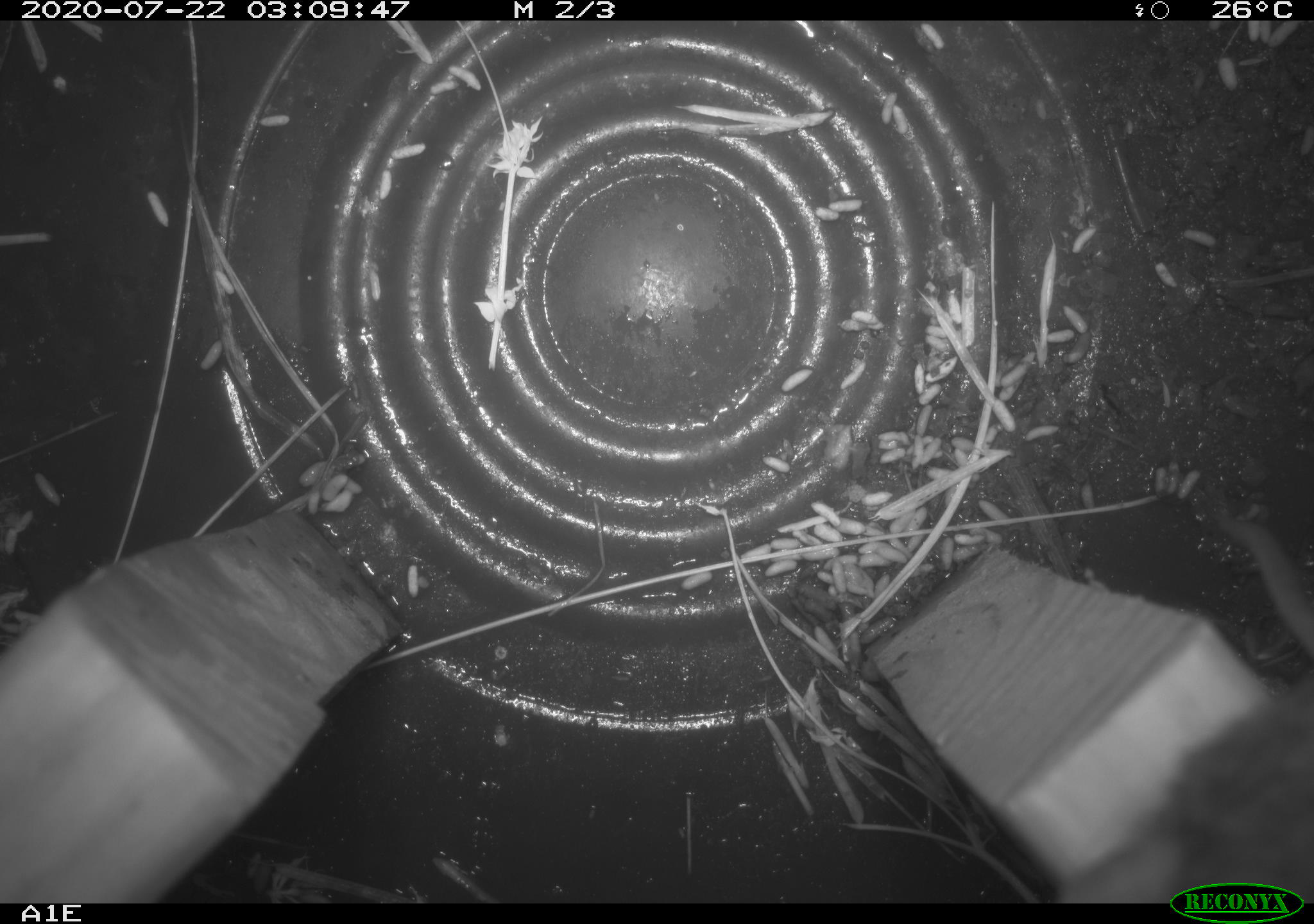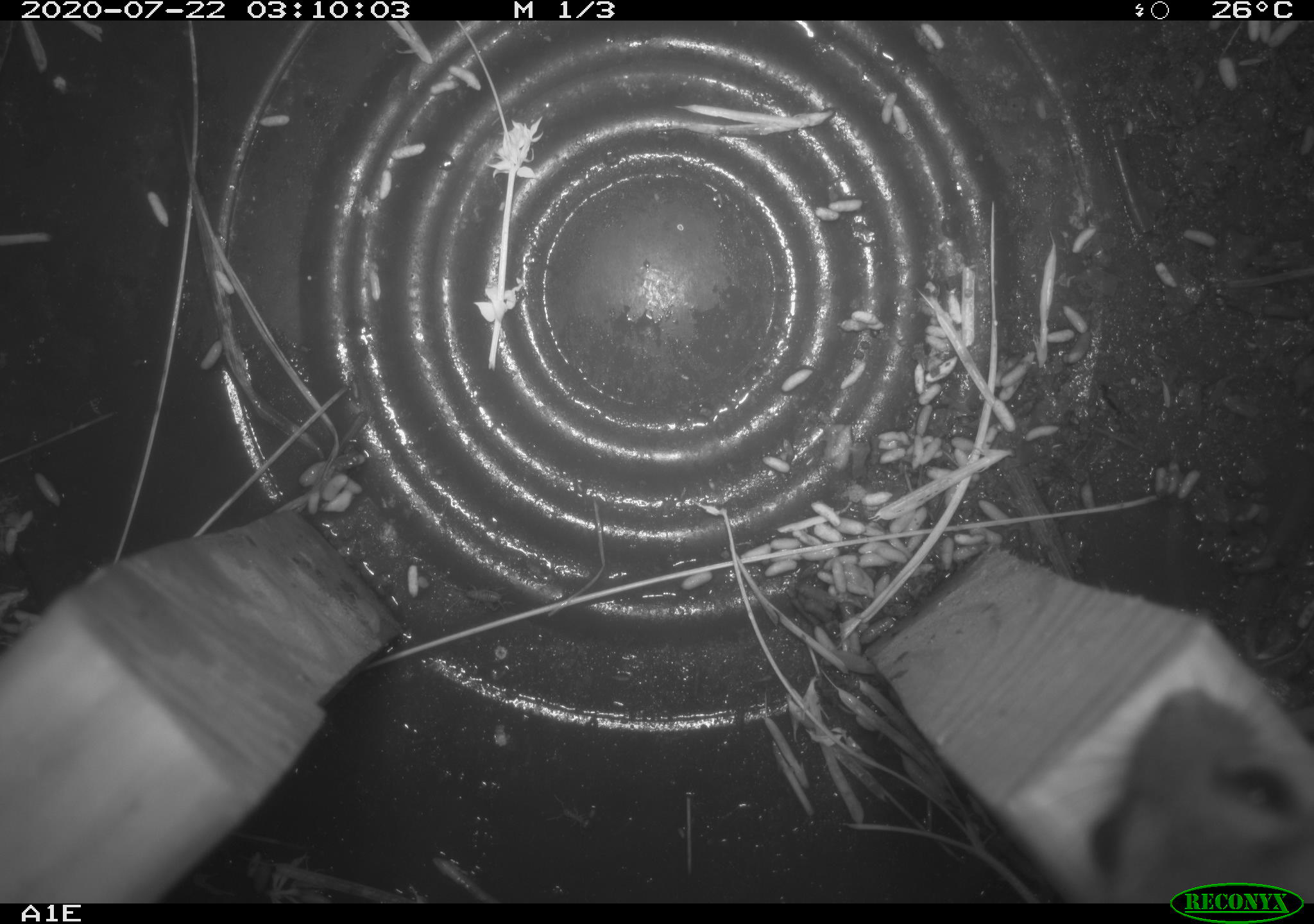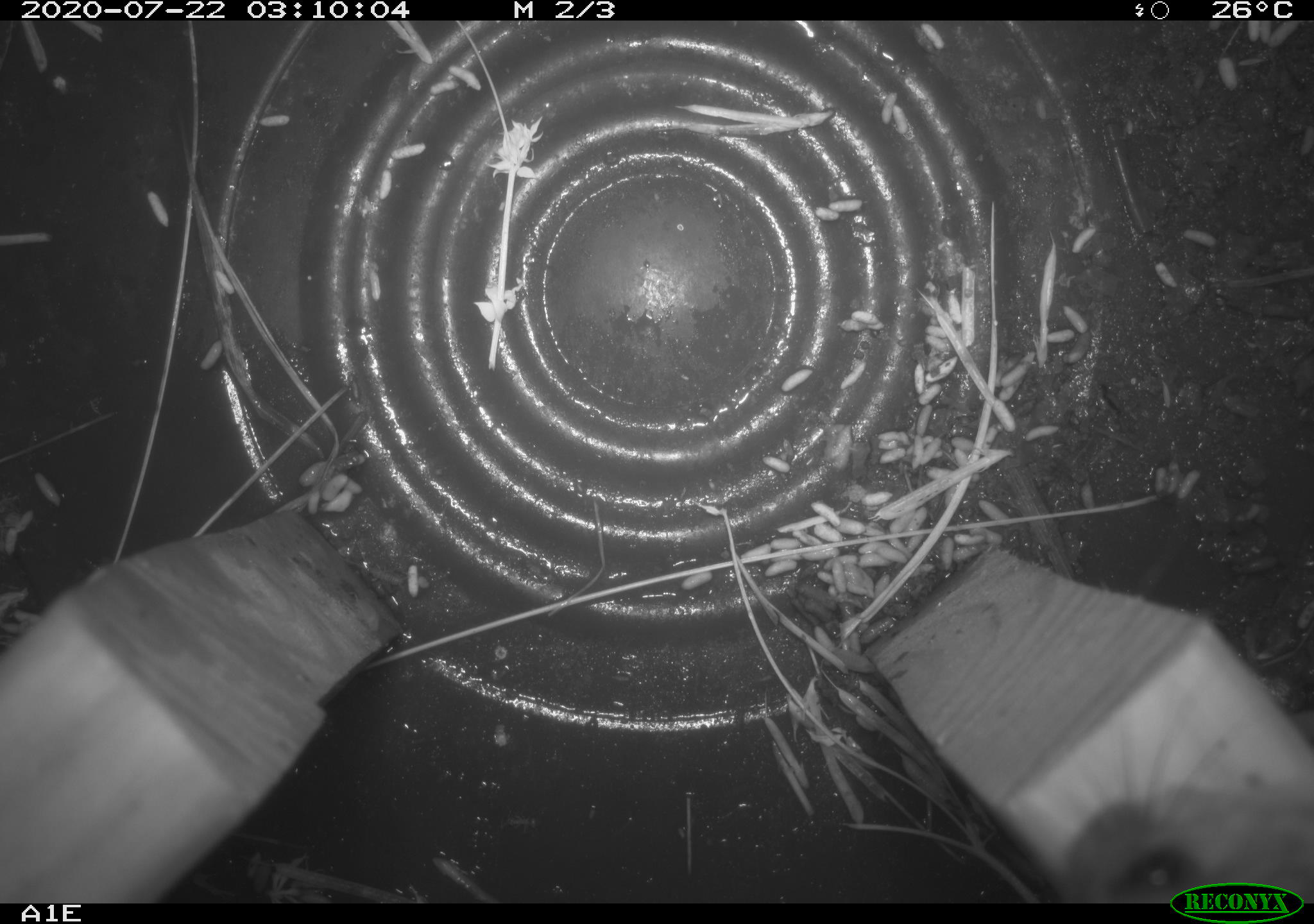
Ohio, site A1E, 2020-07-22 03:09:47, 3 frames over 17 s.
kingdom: Animalia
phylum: Chordata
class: Mammalia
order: Rodentia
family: Cricetidae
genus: Peromyscus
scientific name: Peromyscus leucopus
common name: white-footed mouse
White-footed mouse (Peromyscus leucopus).